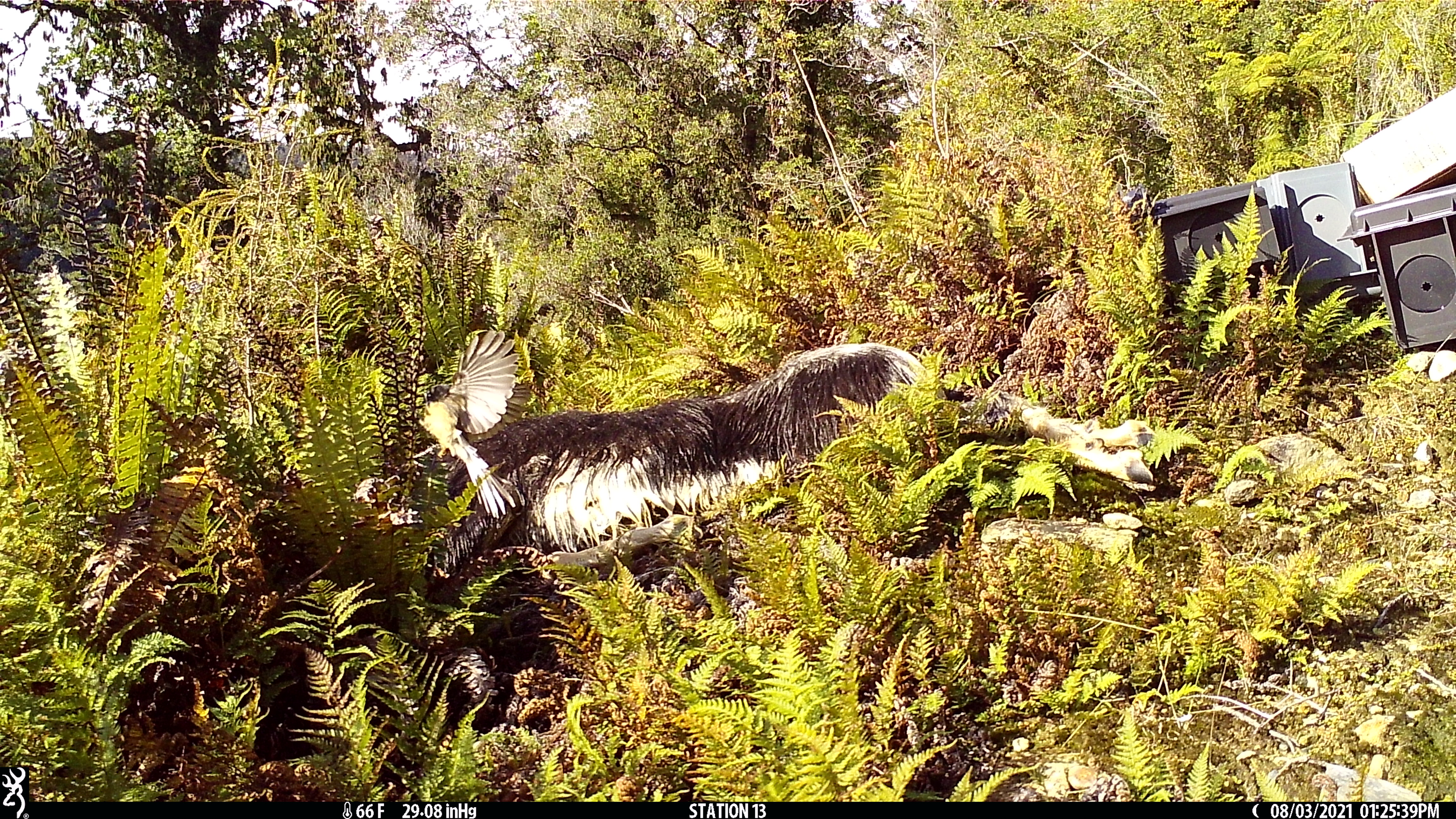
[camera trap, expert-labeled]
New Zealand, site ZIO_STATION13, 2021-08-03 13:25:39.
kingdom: Animalia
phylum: Chordata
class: Aves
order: Passeriformes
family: Rhipiduridae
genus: Rhipidura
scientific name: Rhipidura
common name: fantails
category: fantail